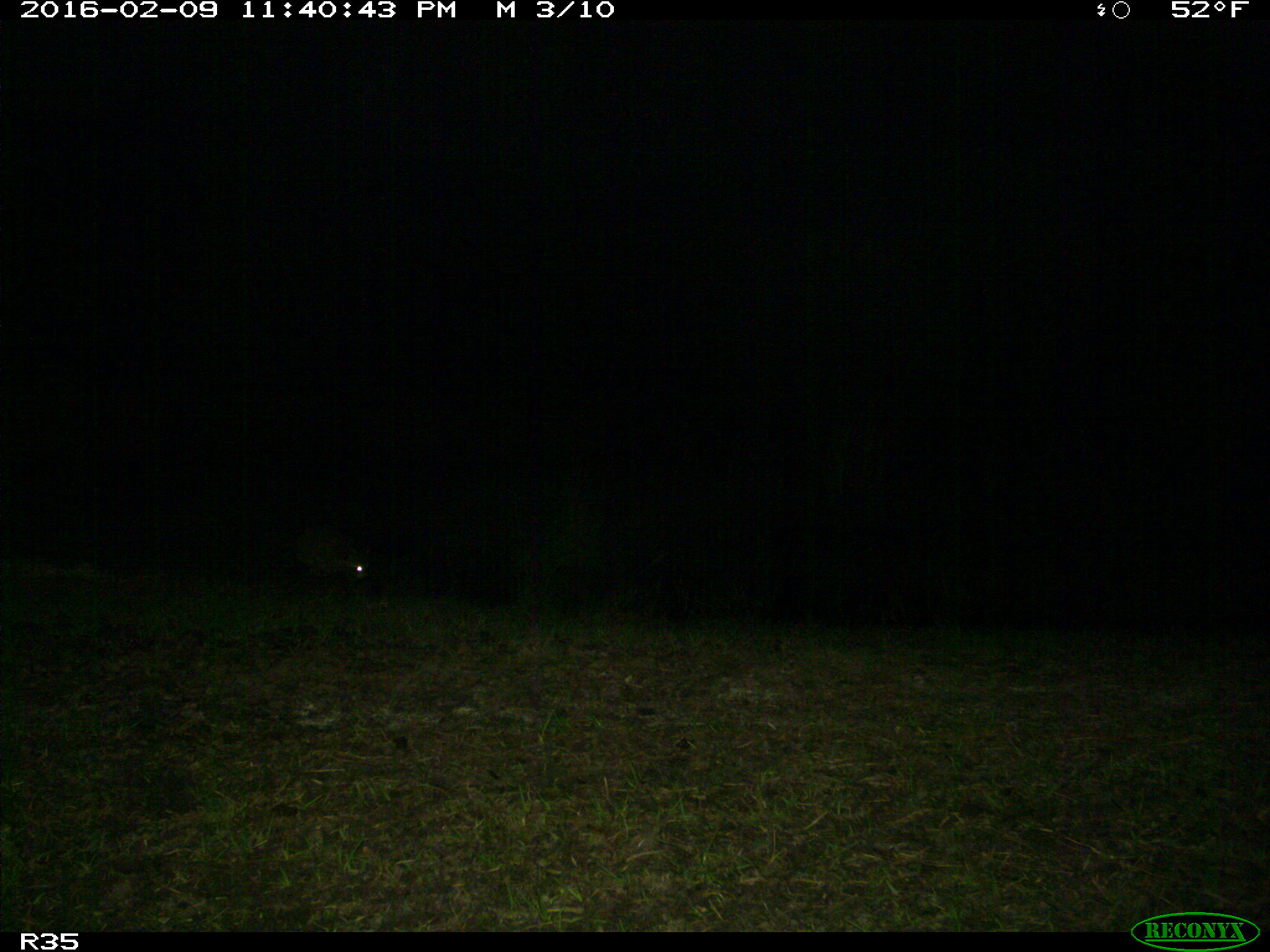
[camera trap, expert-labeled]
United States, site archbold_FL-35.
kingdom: Animalia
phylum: Chordata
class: Mammalia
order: Carnivora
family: Procyonidae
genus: Procyon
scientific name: Procyon lotor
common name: common raccoon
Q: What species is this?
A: Procyon lotor (common raccoon).